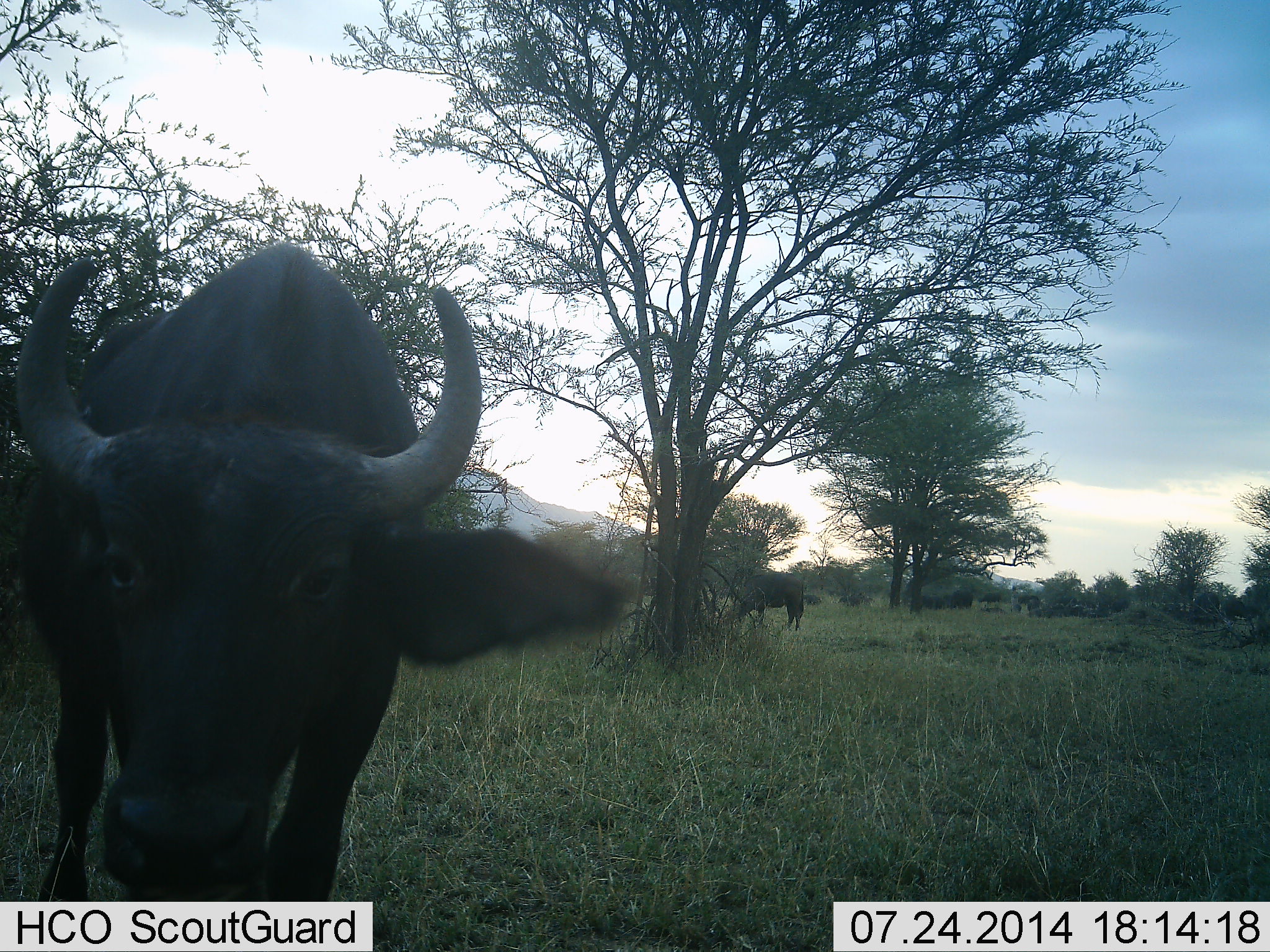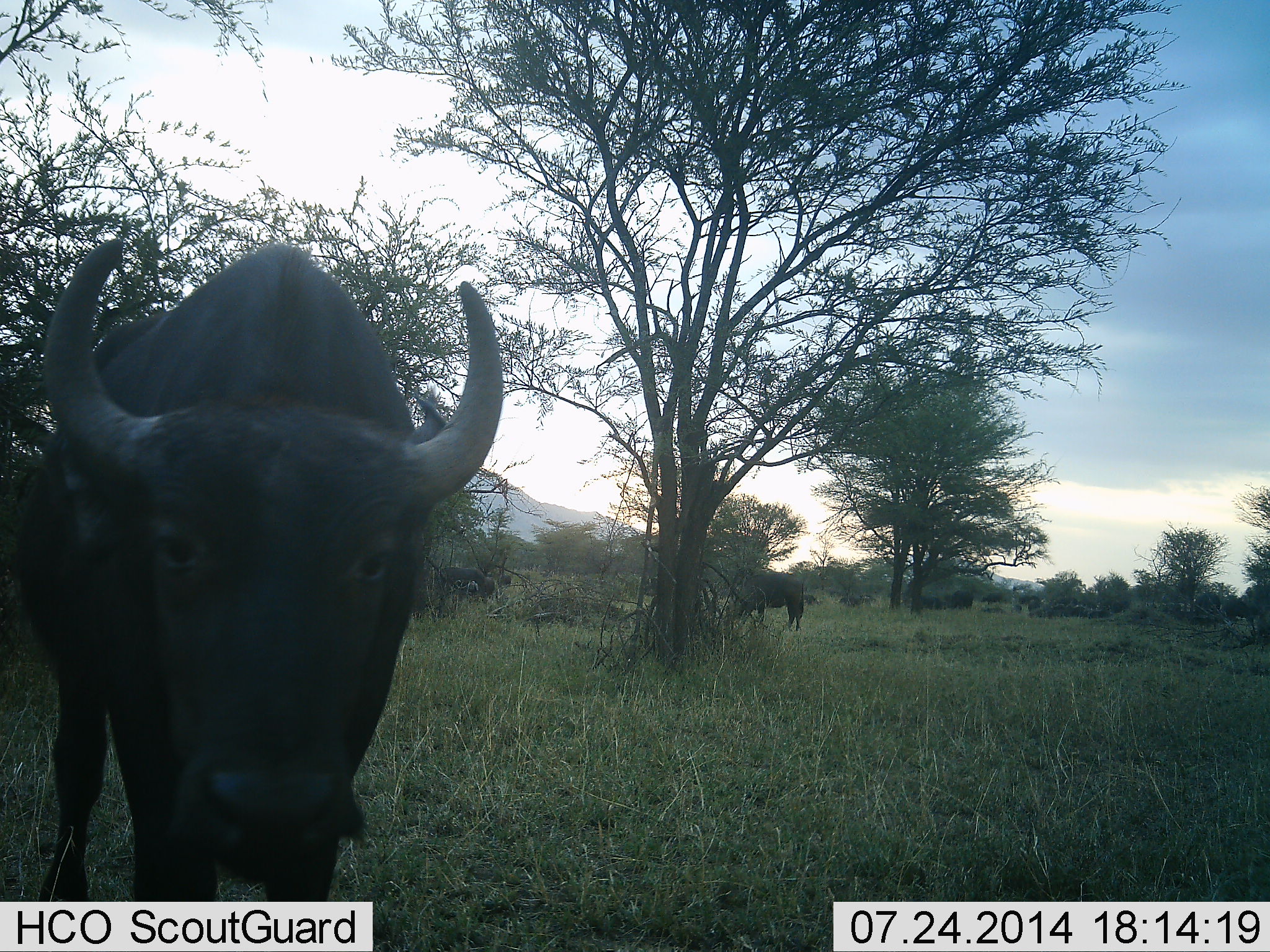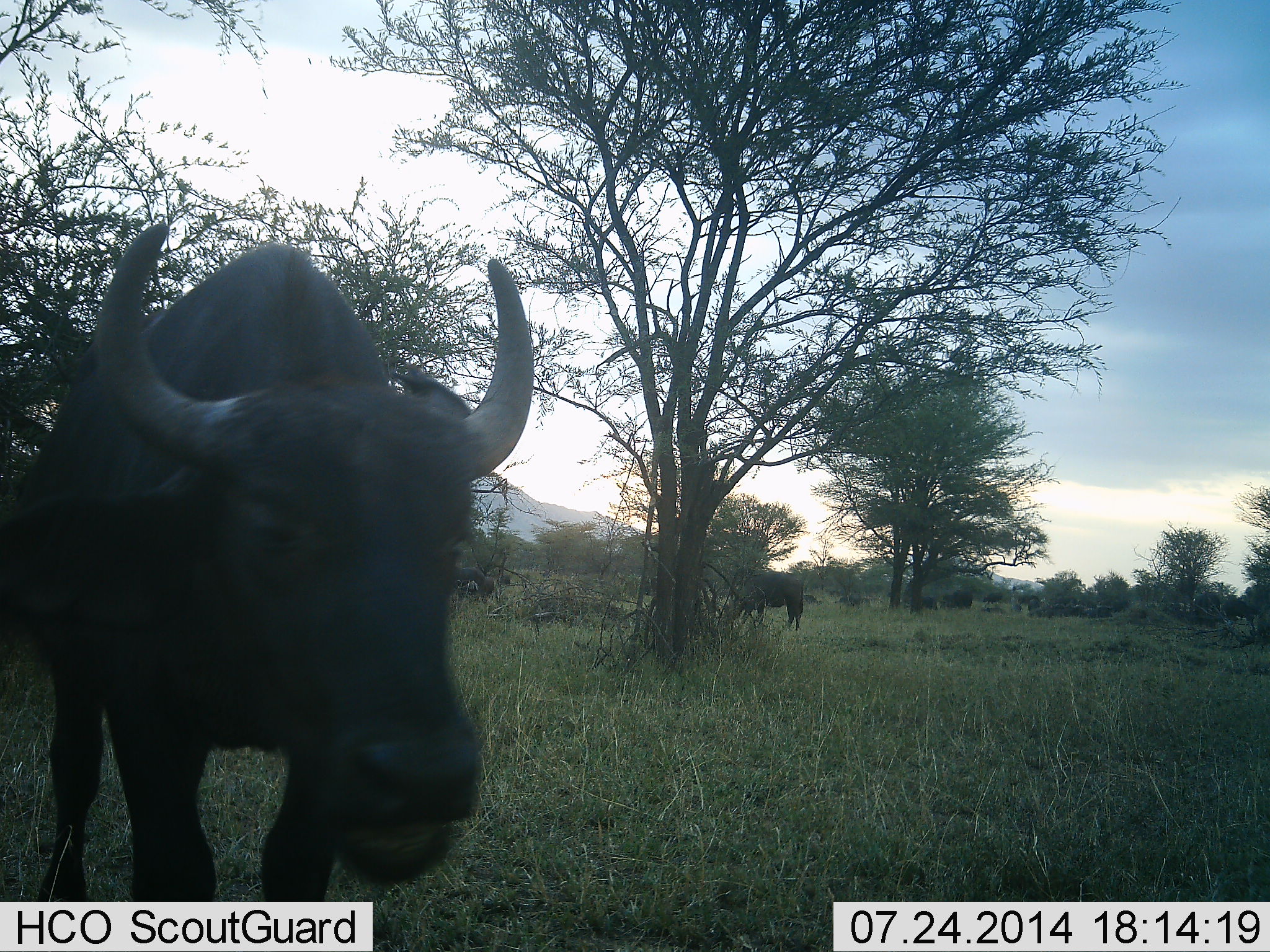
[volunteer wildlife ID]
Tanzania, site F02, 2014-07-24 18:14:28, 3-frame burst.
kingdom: Animalia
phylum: Chordata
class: Mammalia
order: Artiodactyla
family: Bovidae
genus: Syncerus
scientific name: Syncerus caffer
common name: cape buffalo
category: buffalo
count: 4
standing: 90%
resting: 0%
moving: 20%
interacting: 0%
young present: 20%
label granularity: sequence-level